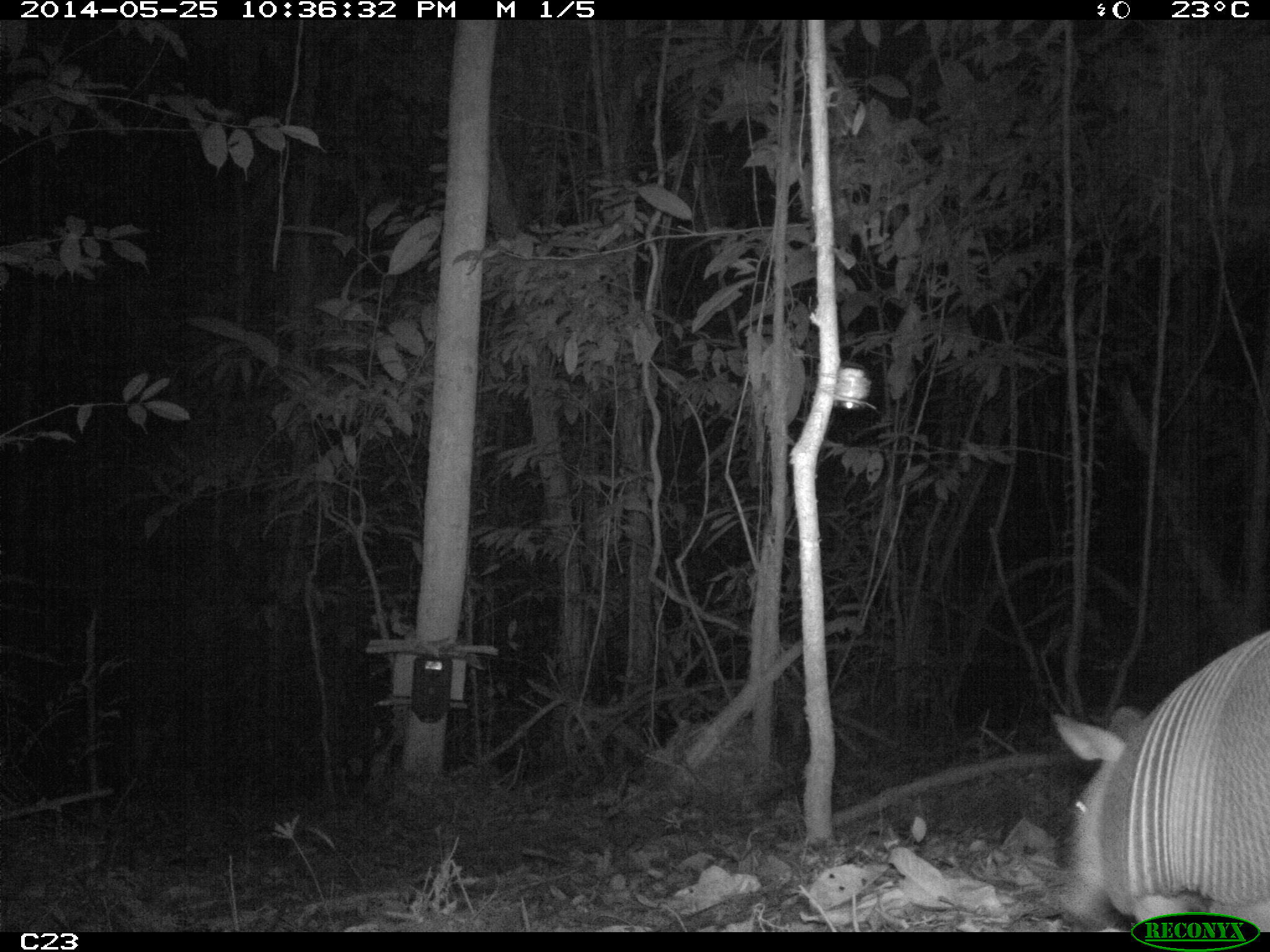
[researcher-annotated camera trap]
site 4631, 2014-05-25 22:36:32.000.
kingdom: Animalia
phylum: Chordata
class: Mammalia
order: Cingulata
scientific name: Cingulata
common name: armadillo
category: unknown armadillo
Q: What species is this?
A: Unknown armadillo (armadillo) (Cingulata).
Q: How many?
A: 1.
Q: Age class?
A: Adult.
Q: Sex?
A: Male.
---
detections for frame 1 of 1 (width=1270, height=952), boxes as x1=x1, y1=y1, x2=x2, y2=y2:
unknown armadillo: x1=1056, y1=626, x2=1269, y2=932